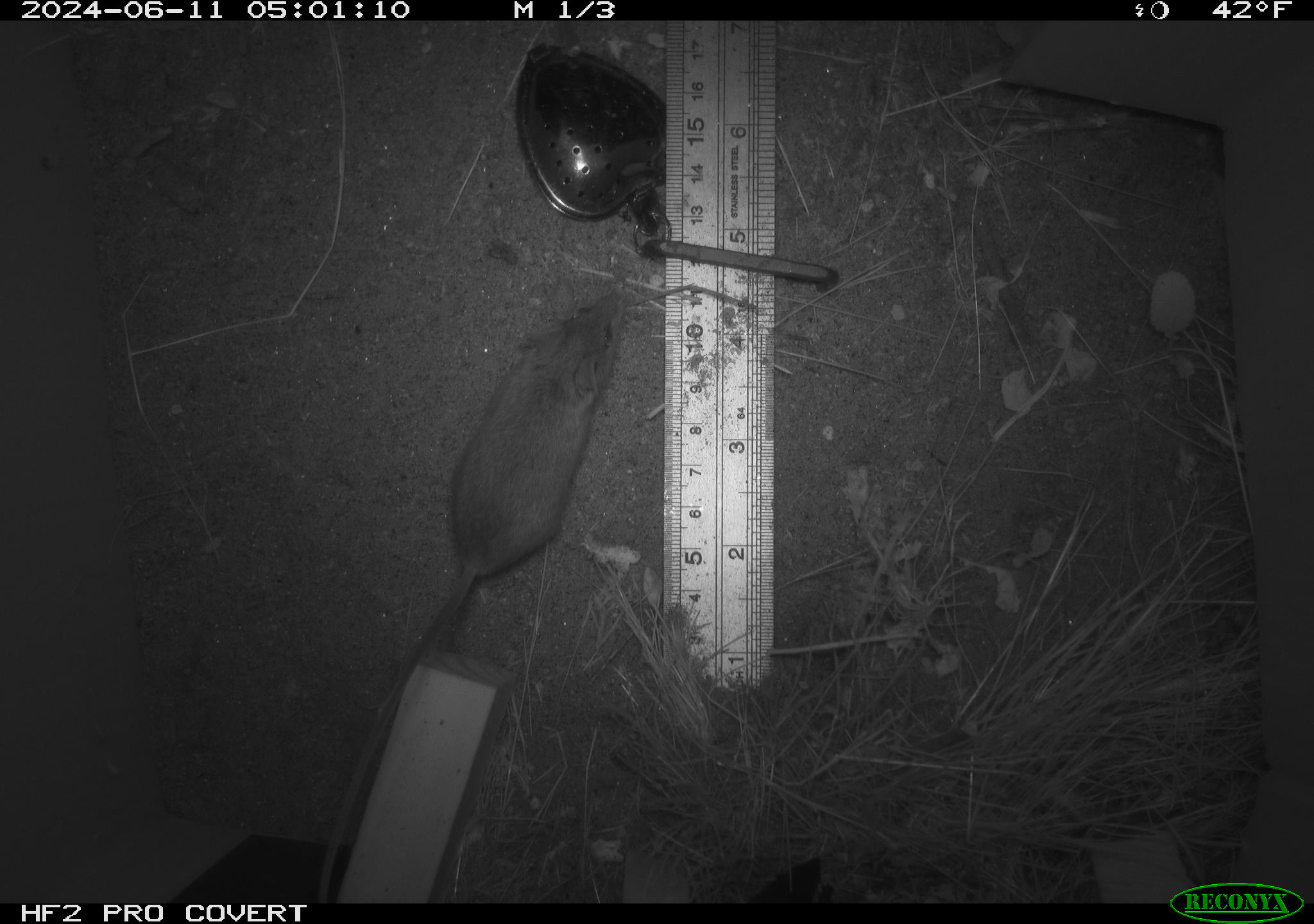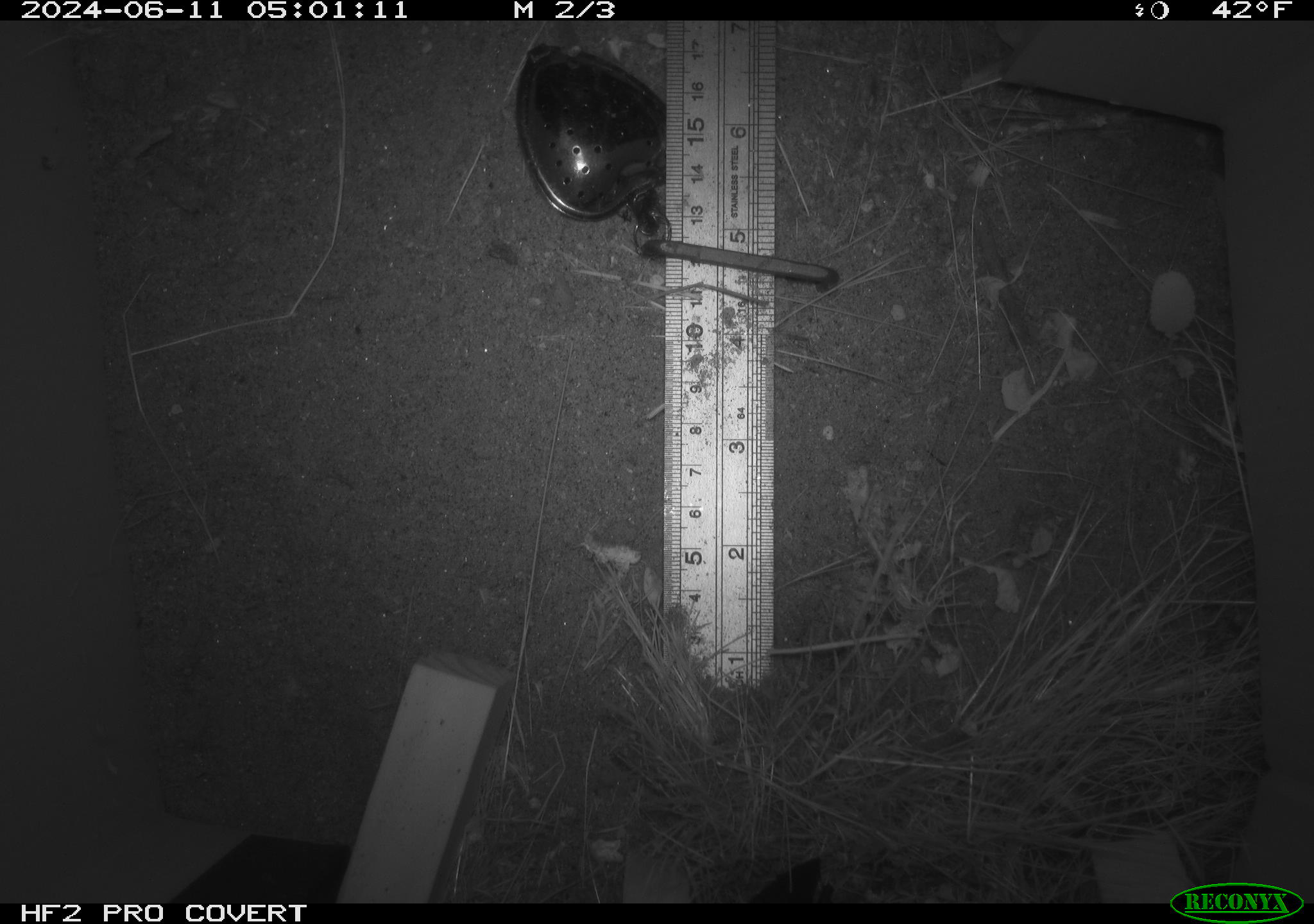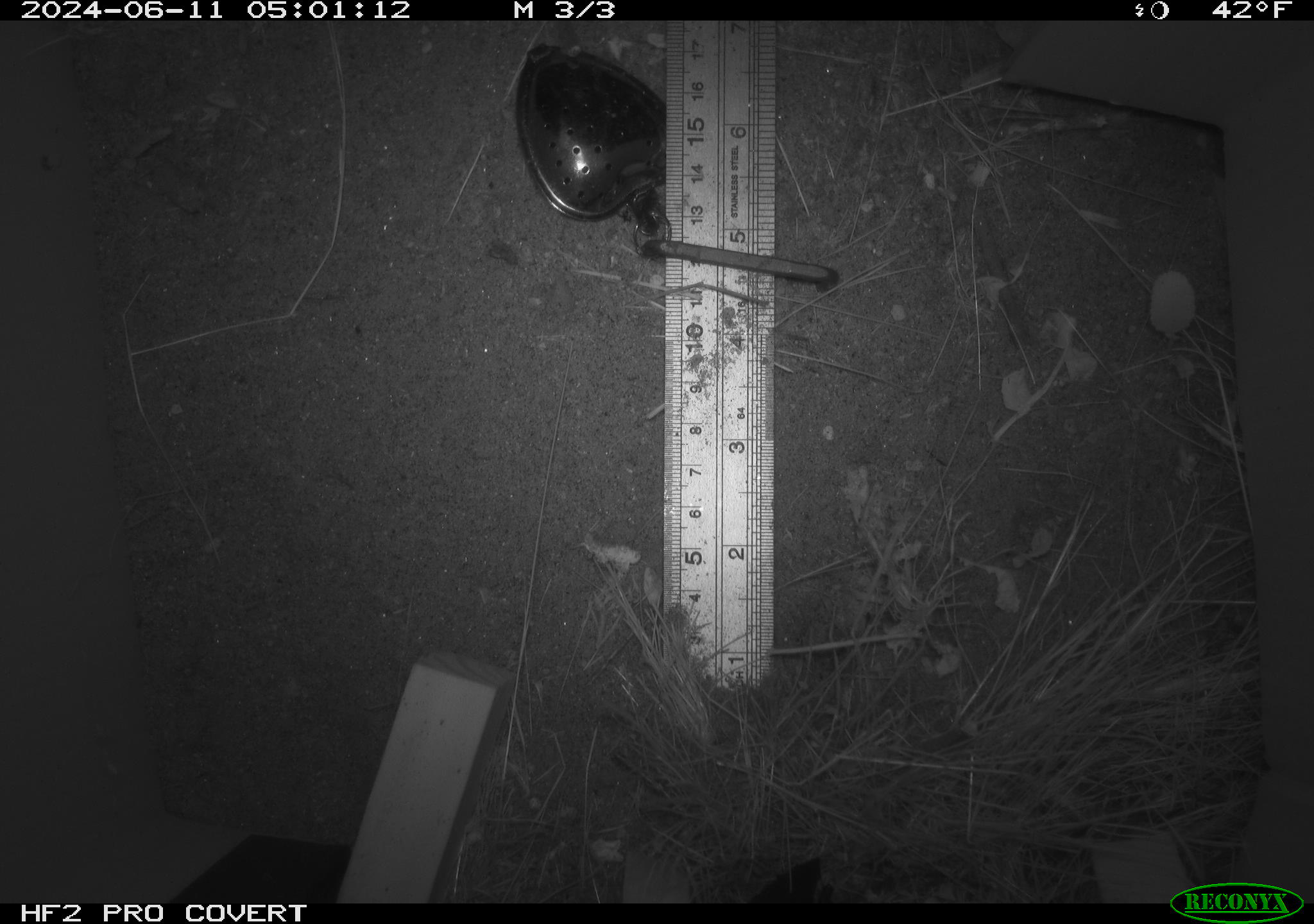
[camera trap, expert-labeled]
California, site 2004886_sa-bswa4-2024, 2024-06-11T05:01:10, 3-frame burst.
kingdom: Animalia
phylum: Chordata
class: Mammalia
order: Rodentia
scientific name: Rodentia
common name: rodent